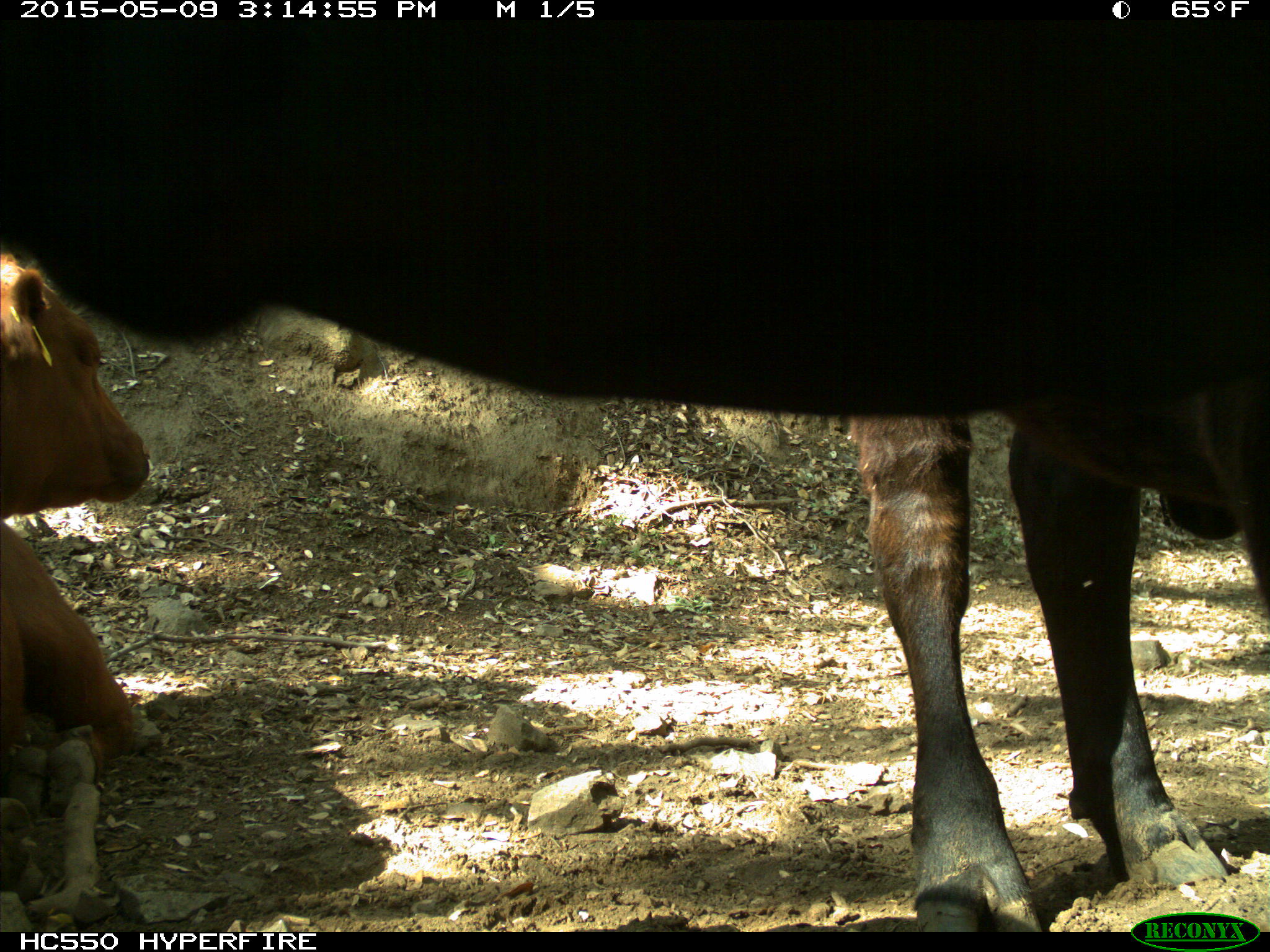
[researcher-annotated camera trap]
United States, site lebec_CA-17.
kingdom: Animalia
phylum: Chordata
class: Mammalia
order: Artiodactyla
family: Bovidae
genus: Bos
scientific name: Bos taurus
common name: domestic cow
Bos taurus (domestic cow).